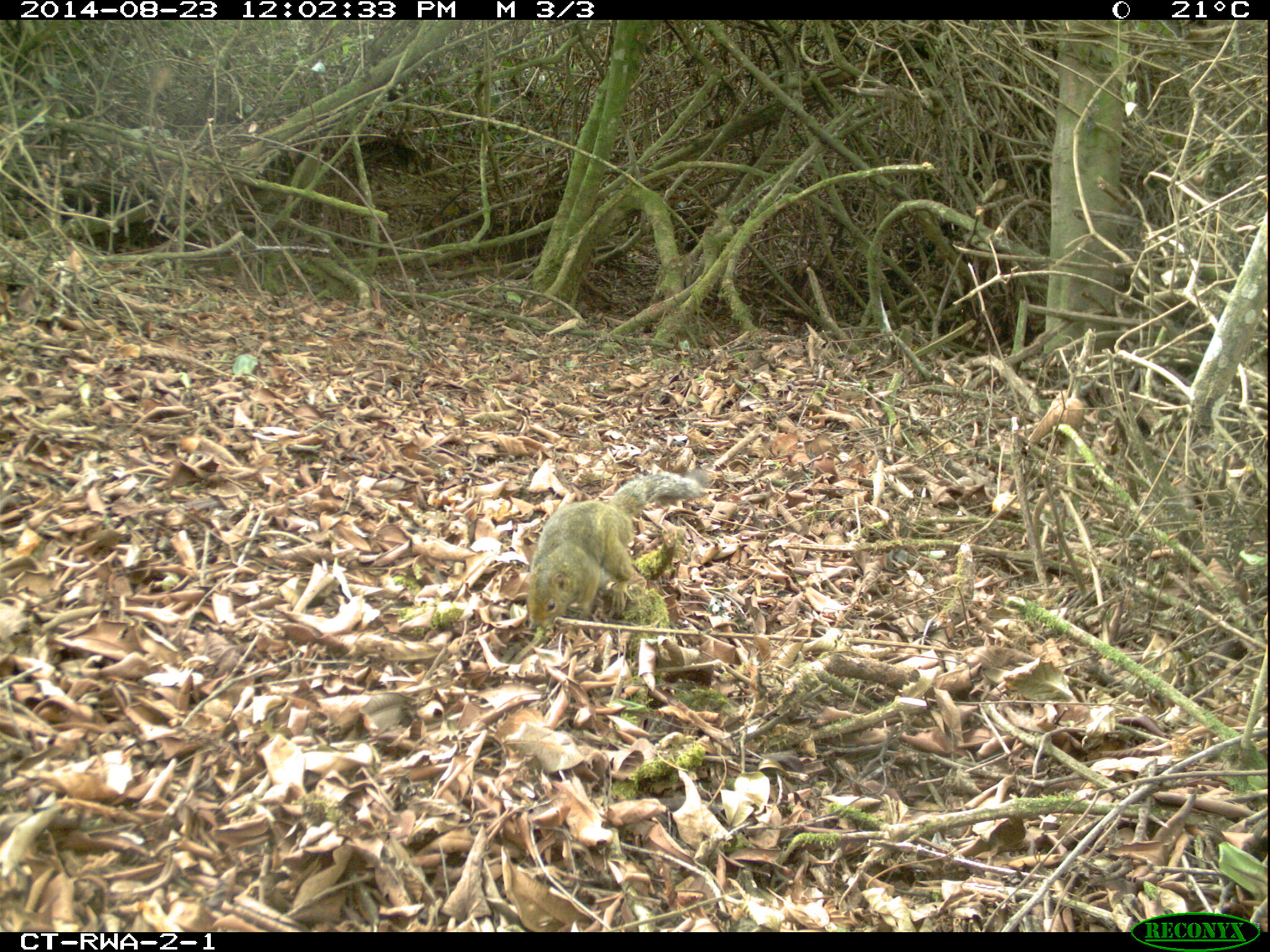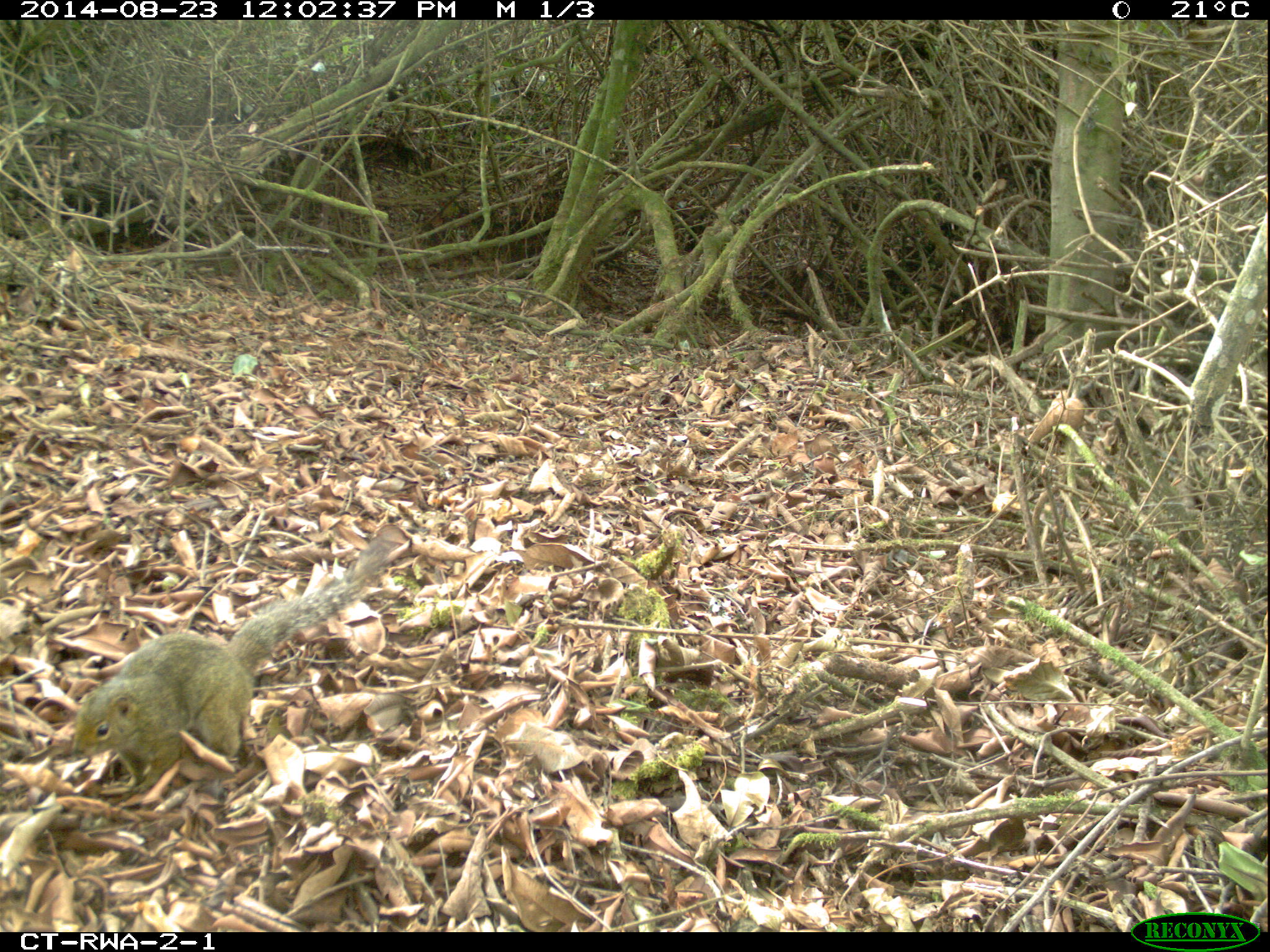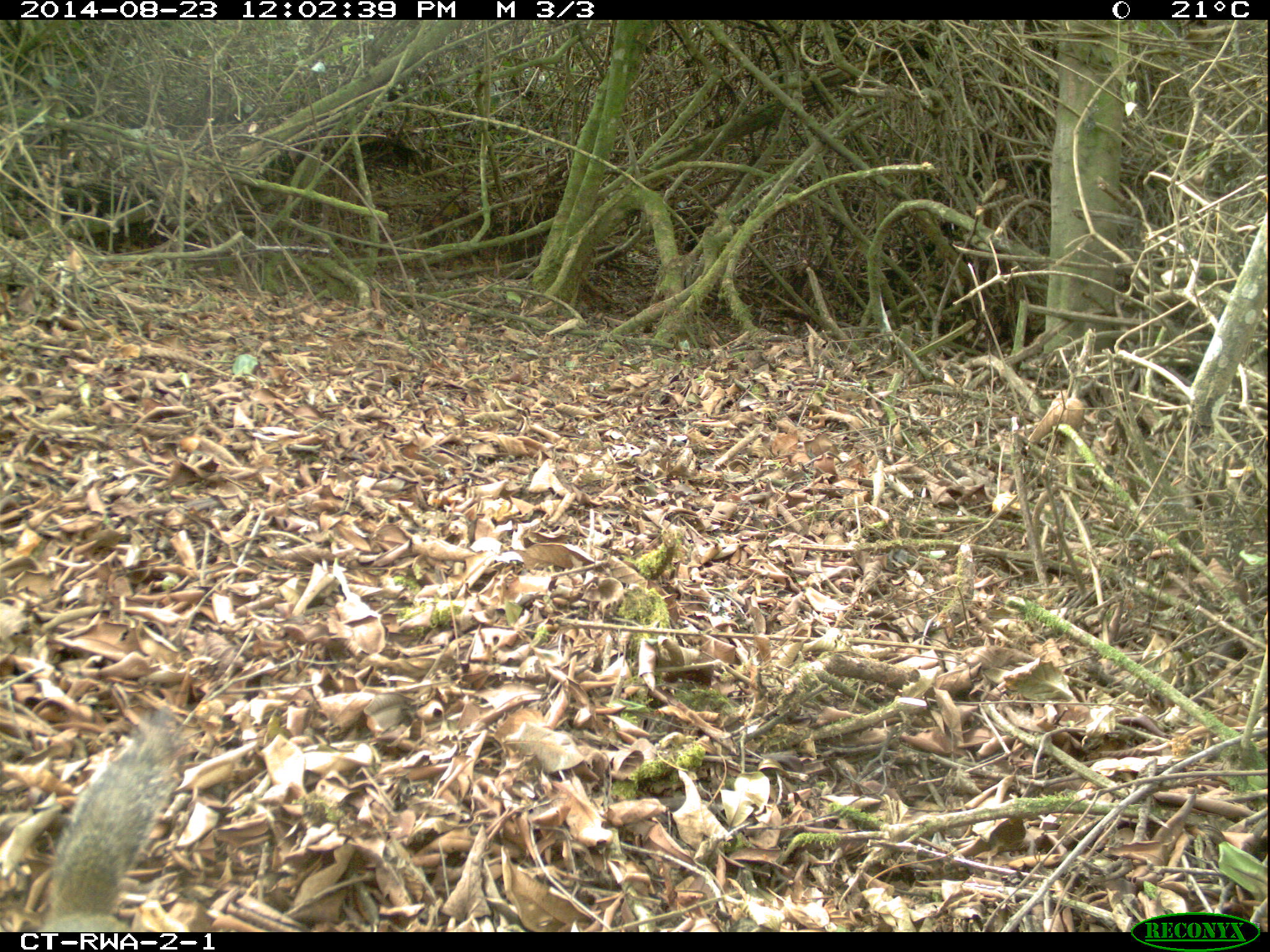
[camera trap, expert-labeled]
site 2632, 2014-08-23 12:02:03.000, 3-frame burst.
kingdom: Animalia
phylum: Chordata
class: Mammalia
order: Rodentia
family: Sciuridae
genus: Funisciurus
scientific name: Funisciurus carruthersi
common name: carruther's mountain squirrel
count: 1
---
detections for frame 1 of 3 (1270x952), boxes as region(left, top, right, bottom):
funisciurus carruthersi: region(519, 467, 716, 639)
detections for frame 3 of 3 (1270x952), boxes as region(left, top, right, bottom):
funisciurus carruthersi: region(22, 701, 195, 931)